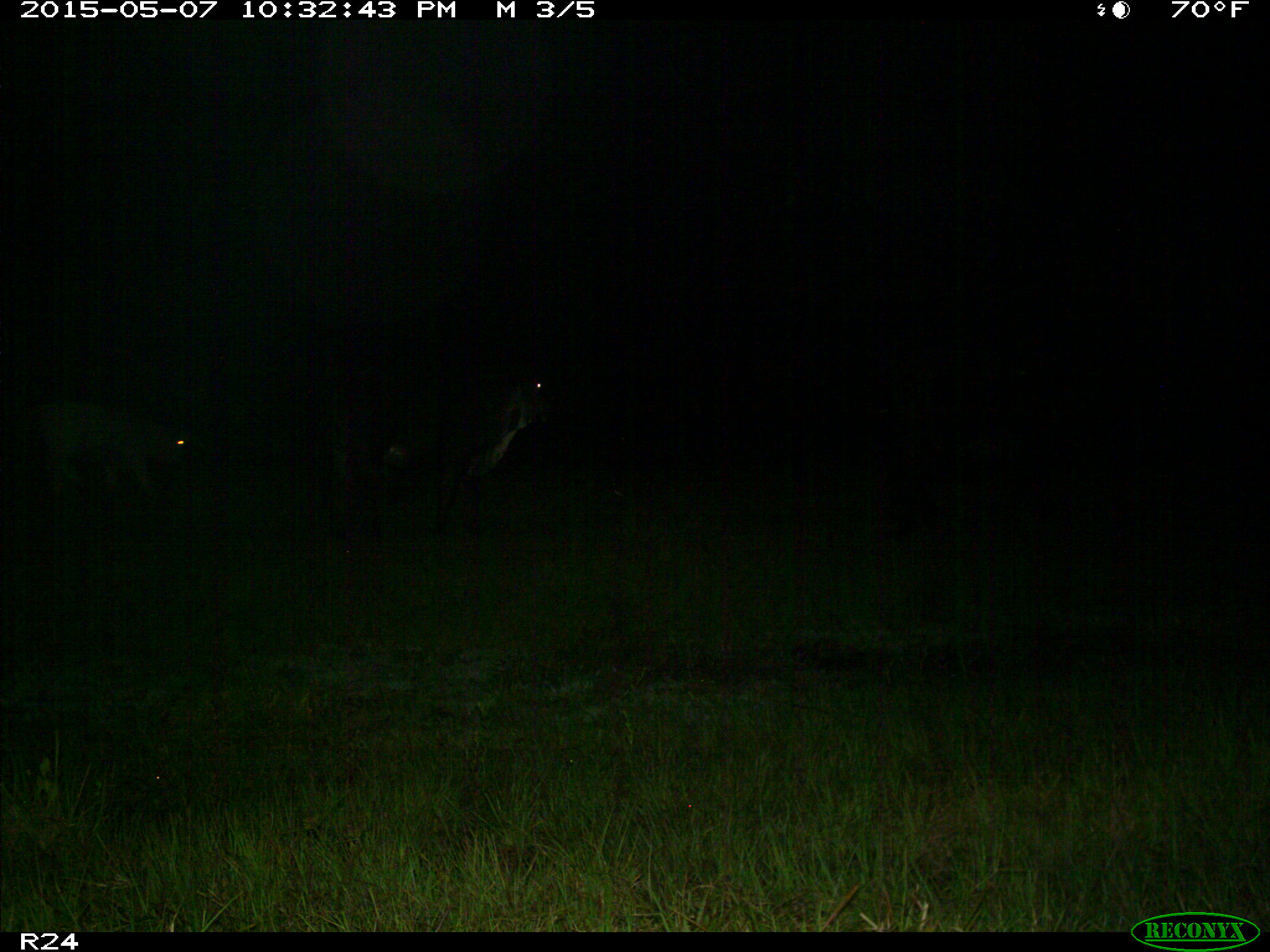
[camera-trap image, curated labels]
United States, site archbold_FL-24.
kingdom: Animalia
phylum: Chordata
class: Mammalia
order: Artiodactyla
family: Bovidae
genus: Bos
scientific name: Bos taurus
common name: domestic cow